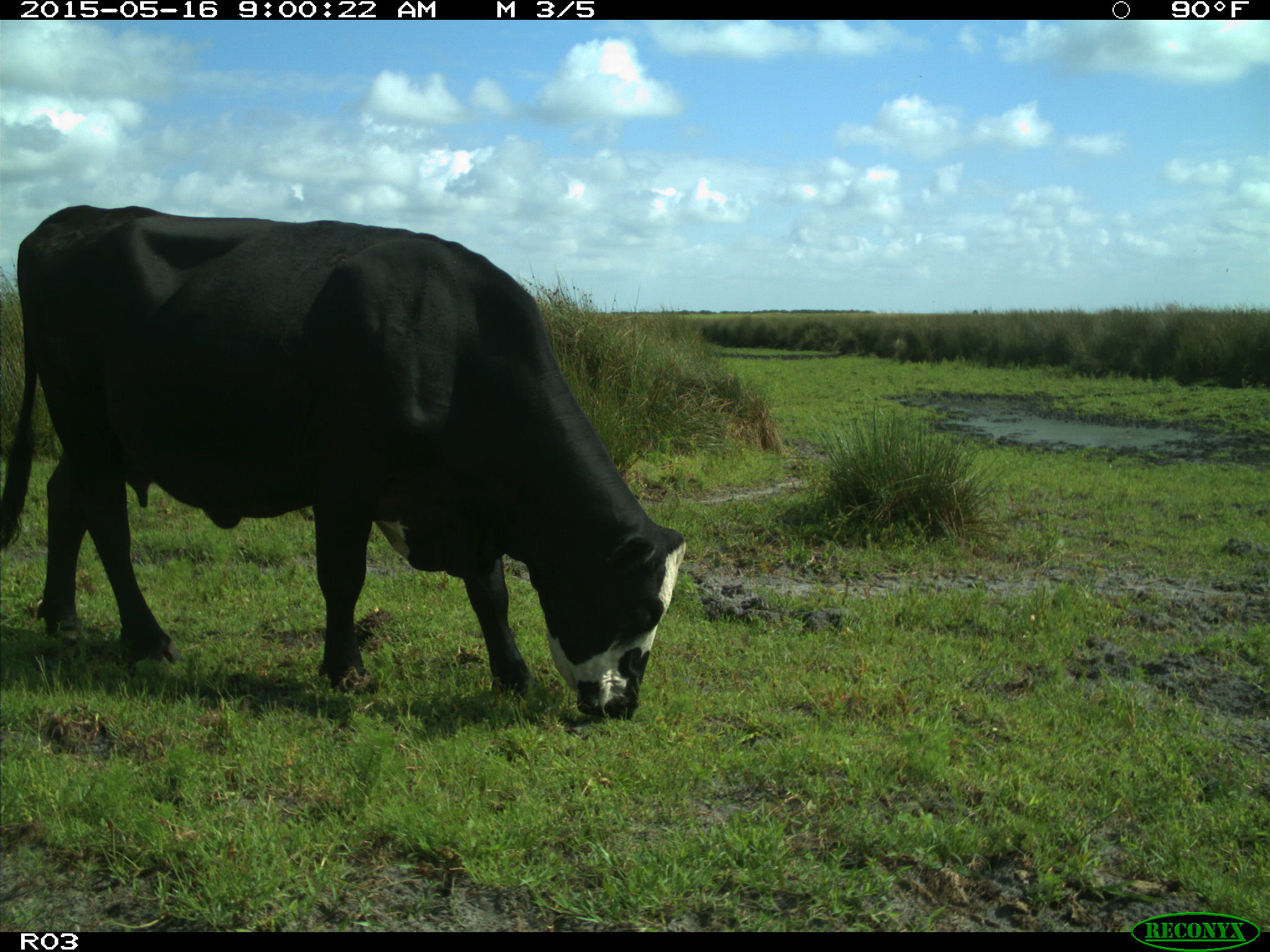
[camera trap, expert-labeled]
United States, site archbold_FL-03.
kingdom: Animalia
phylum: Chordata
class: Mammalia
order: Artiodactyla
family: Bovidae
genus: Bos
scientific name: Bos taurus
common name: domestic cow